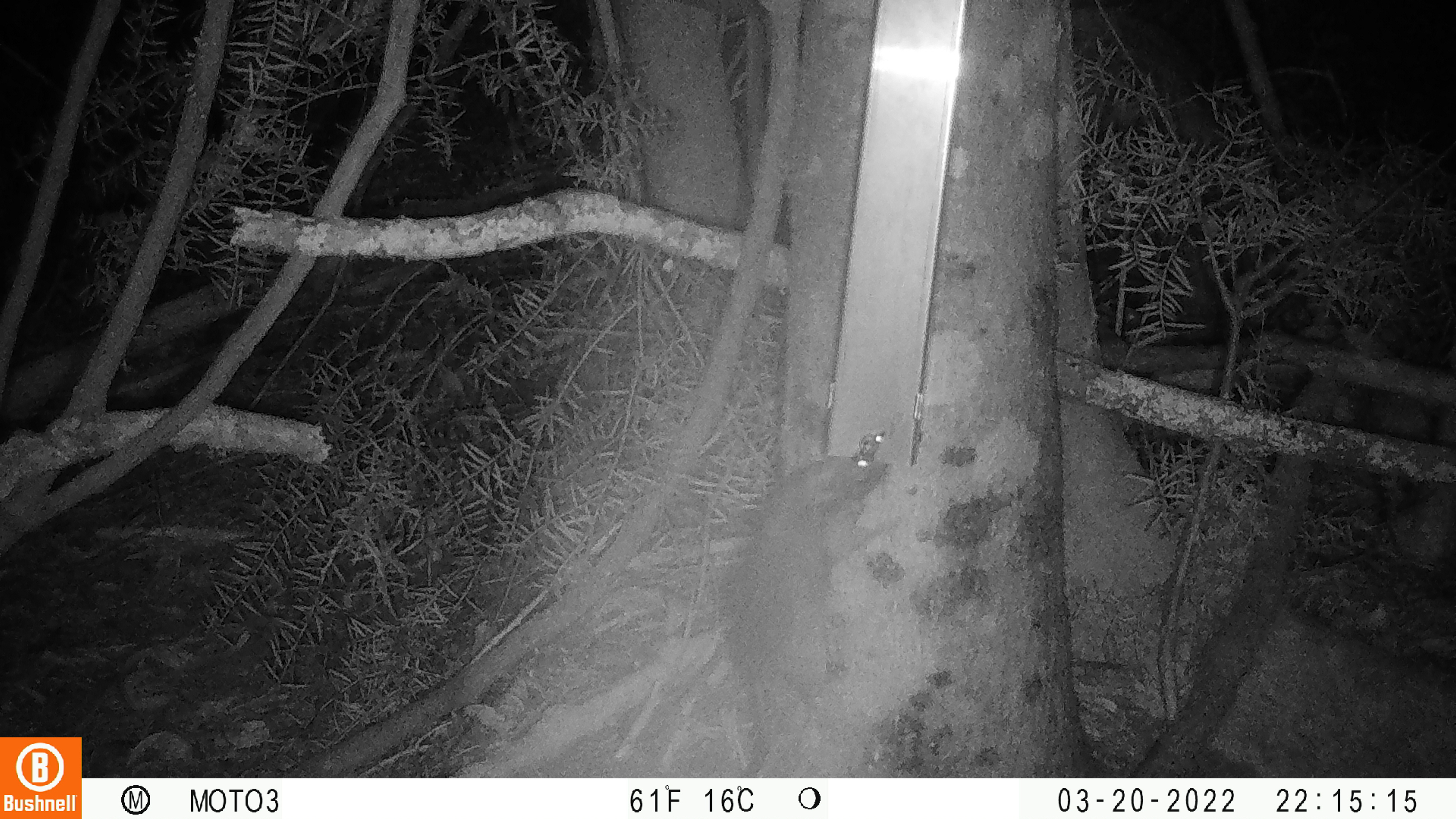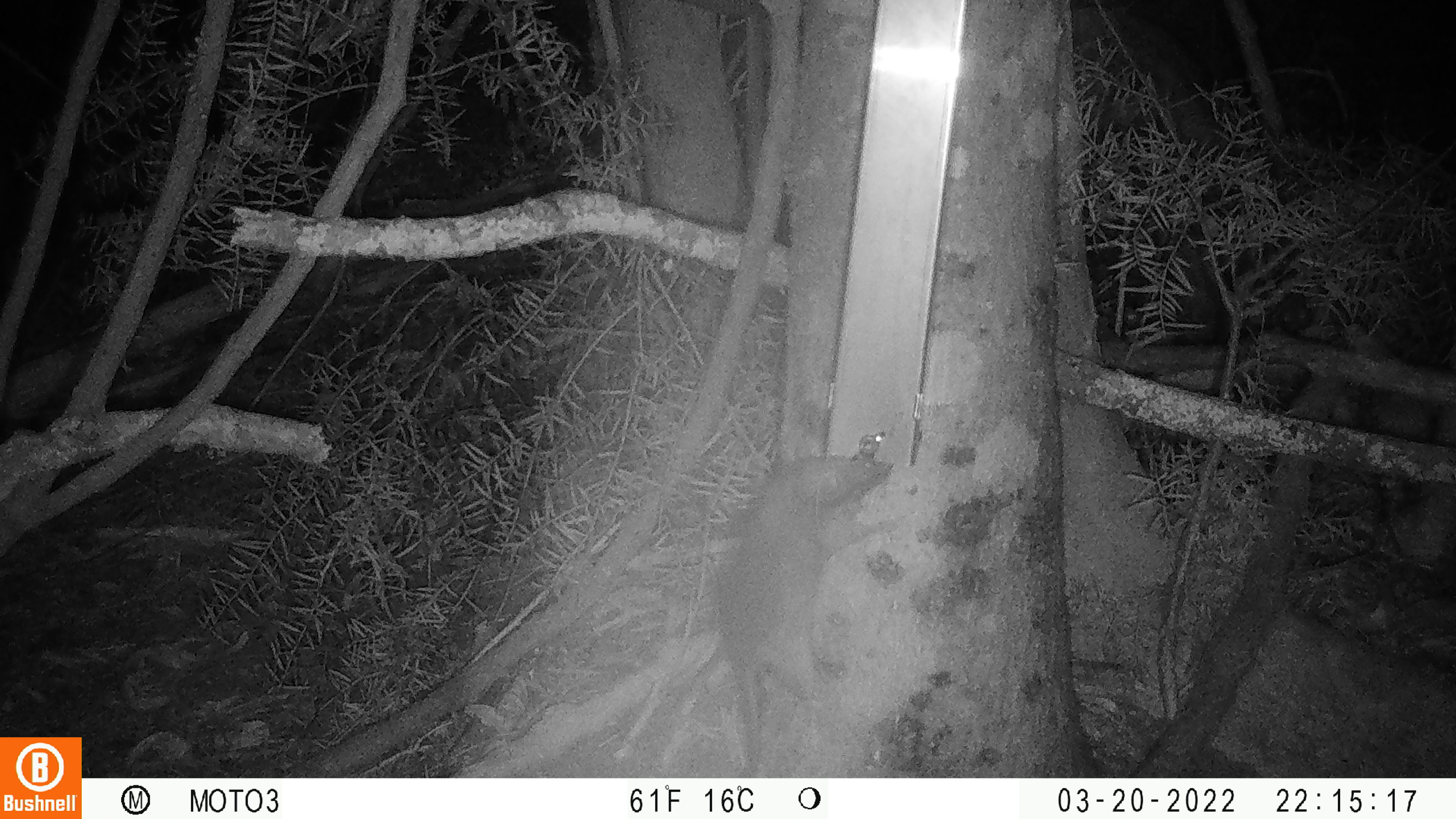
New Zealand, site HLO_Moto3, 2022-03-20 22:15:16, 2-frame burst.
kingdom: Animalia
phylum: Chordata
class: Mammalia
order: Rodentia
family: Muridae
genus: Rattus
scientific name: Rattus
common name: rat